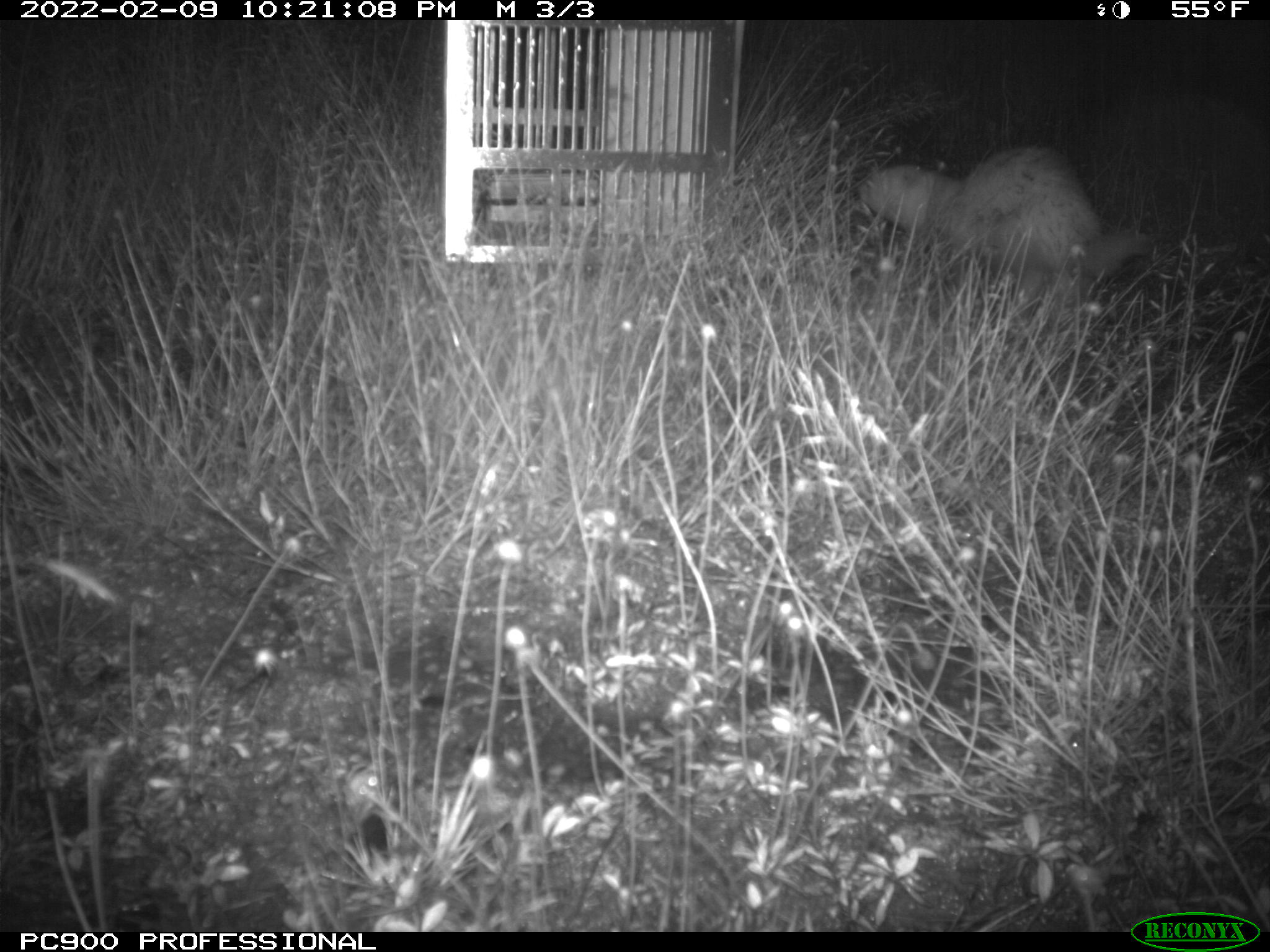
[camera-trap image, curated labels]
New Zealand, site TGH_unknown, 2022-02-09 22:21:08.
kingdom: Animalia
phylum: Chordata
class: Mammalia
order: Carnivora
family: Mustelidae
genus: Mustela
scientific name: Mustela furo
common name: ferret